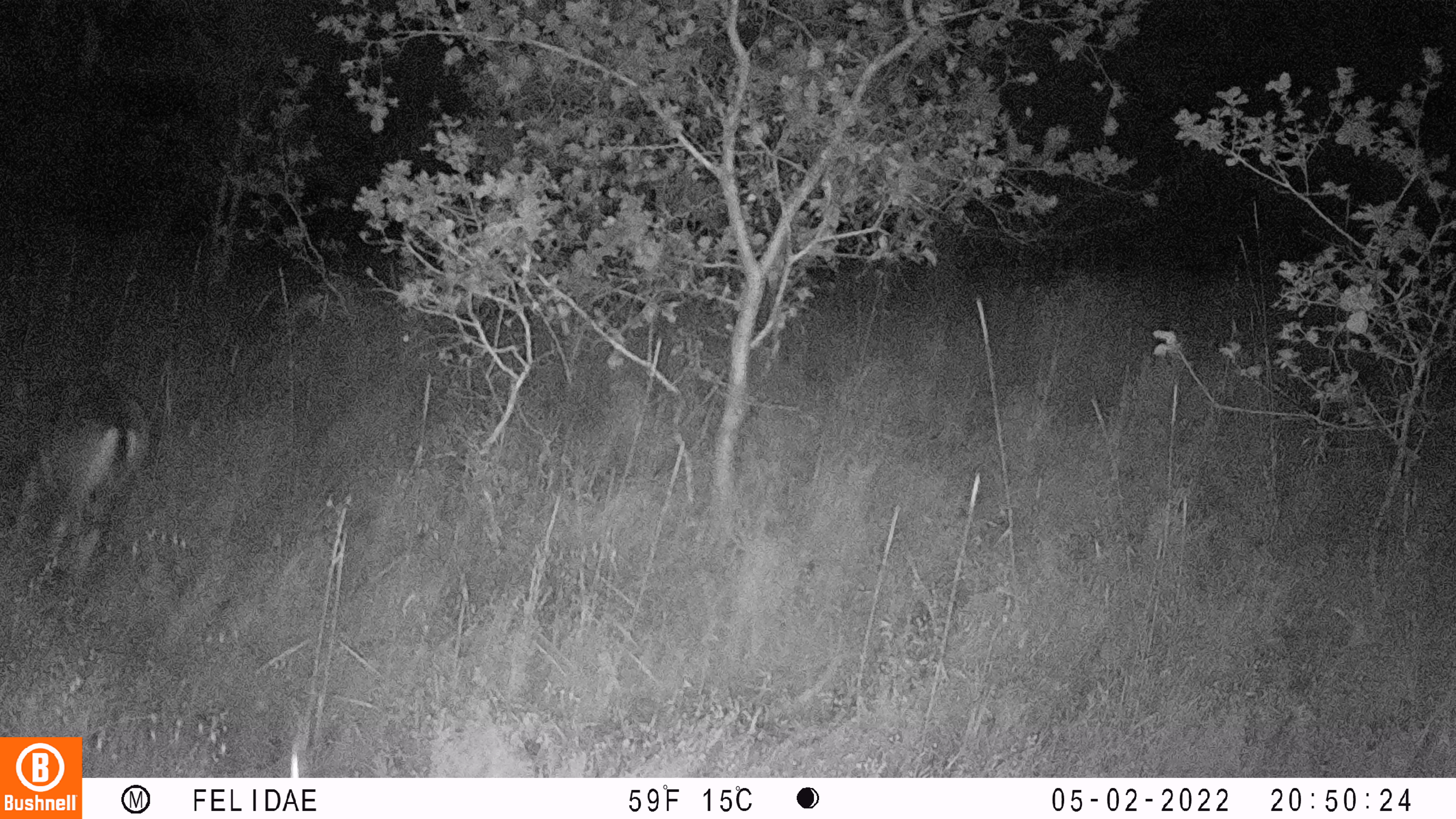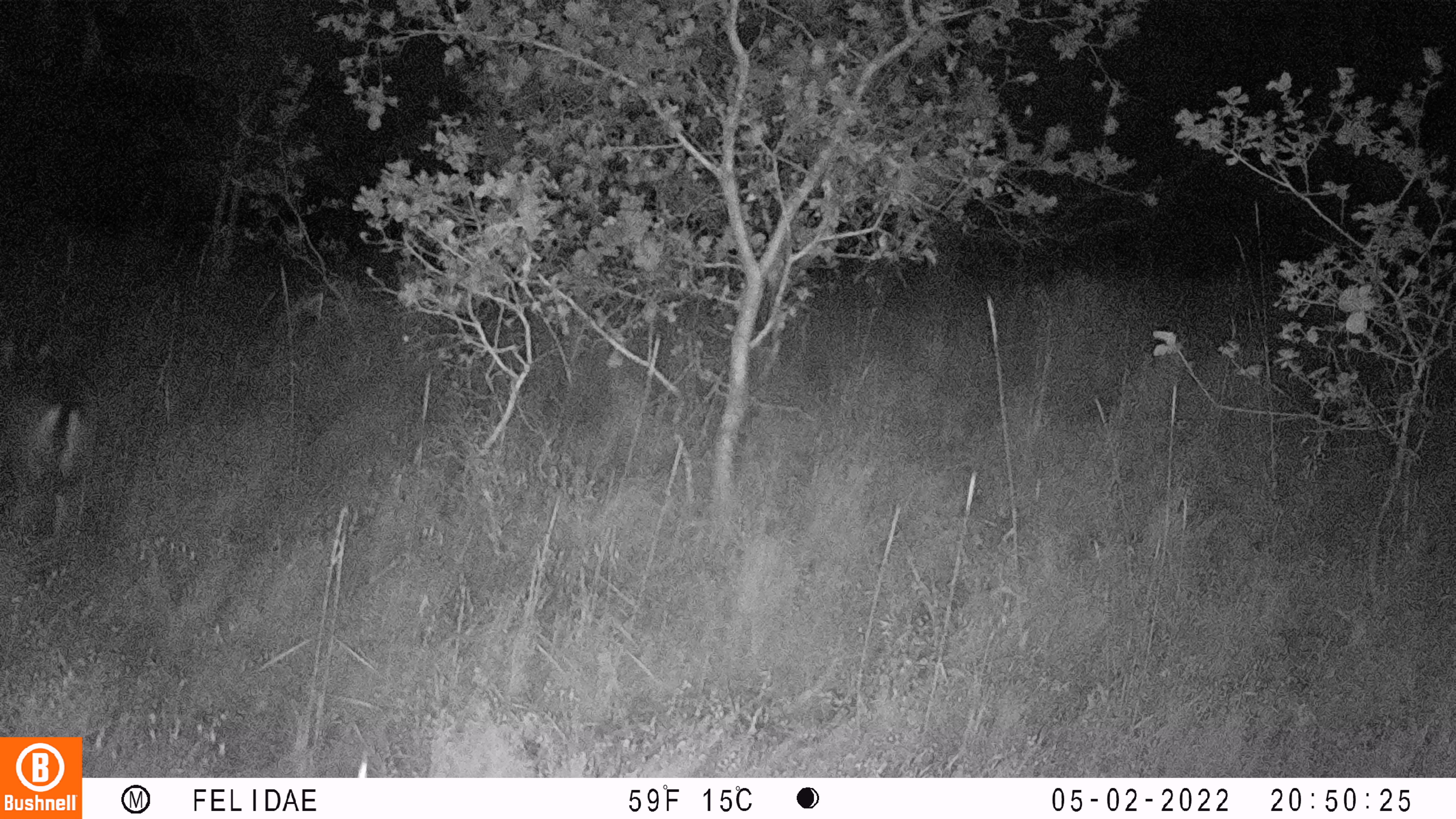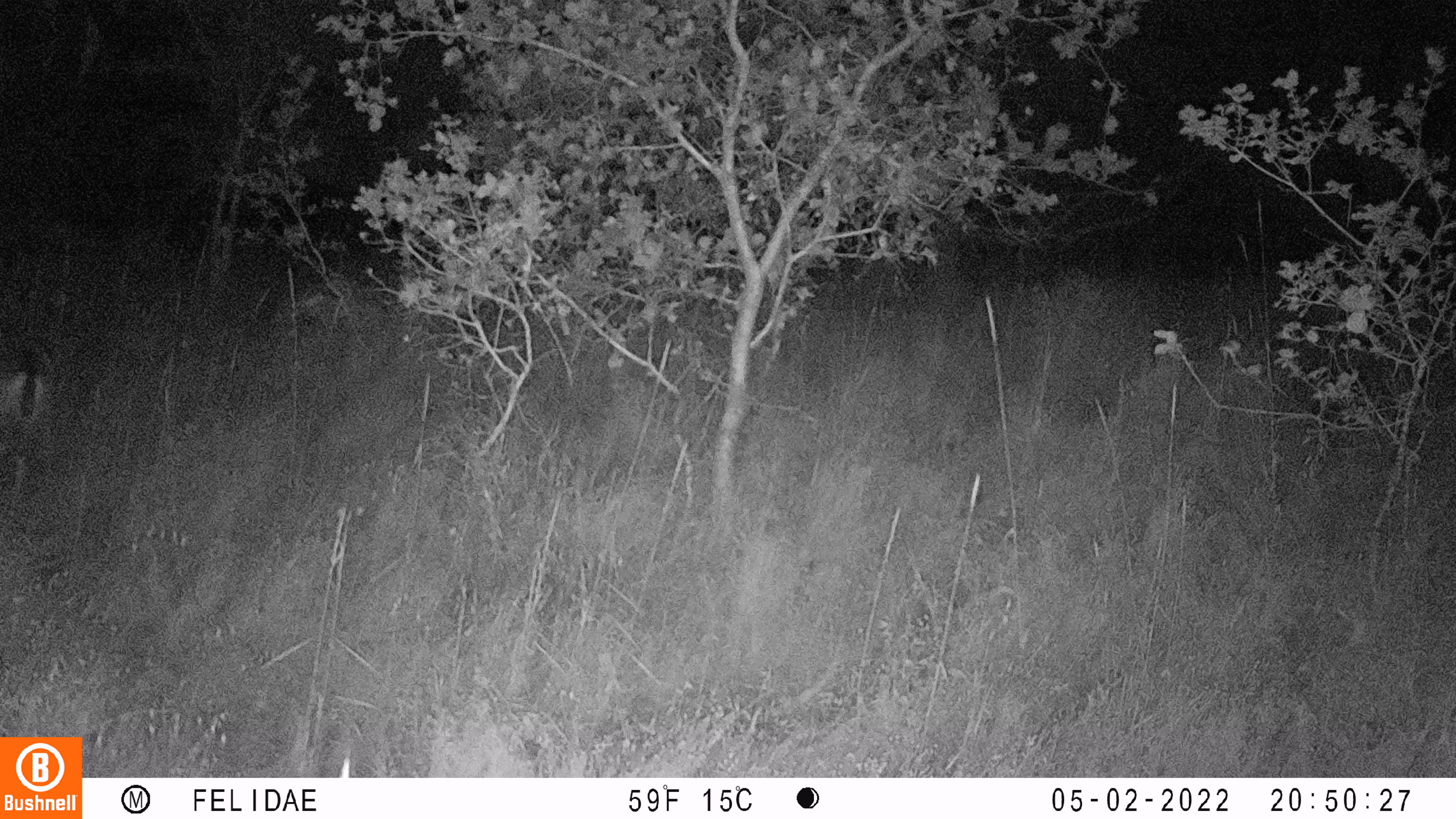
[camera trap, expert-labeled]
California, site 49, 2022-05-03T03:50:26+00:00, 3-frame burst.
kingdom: Animalia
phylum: Chordata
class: Mammalia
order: Artiodactyla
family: Cervidae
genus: Odocoileus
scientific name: Odocoileus hemionus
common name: mule deer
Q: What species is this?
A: Mule deer (Odocoileus hemionus).